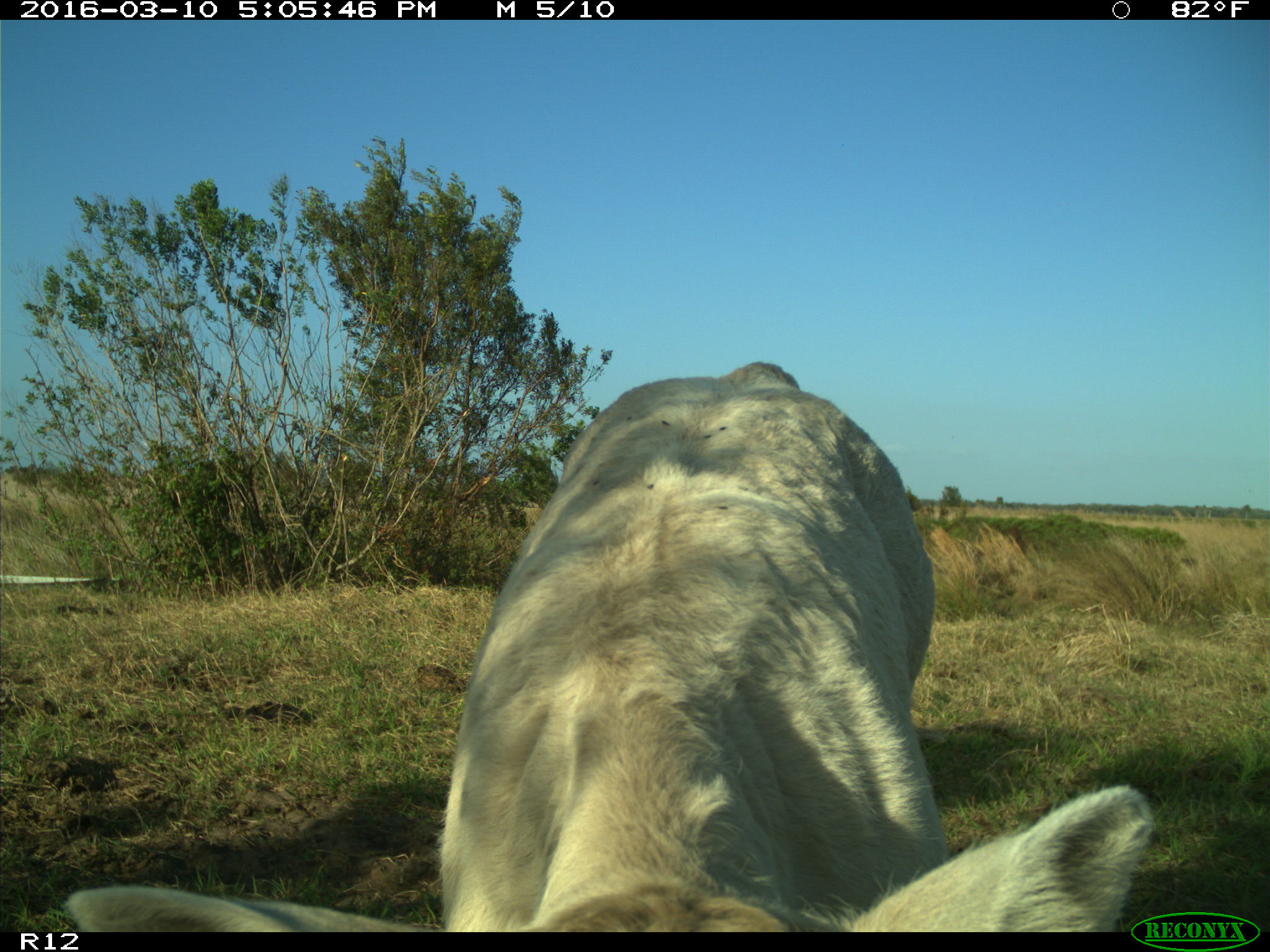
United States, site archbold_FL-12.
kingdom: Animalia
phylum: Chordata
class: Mammalia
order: Artiodactyla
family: Bovidae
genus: Bos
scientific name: Bos taurus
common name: domestic cow